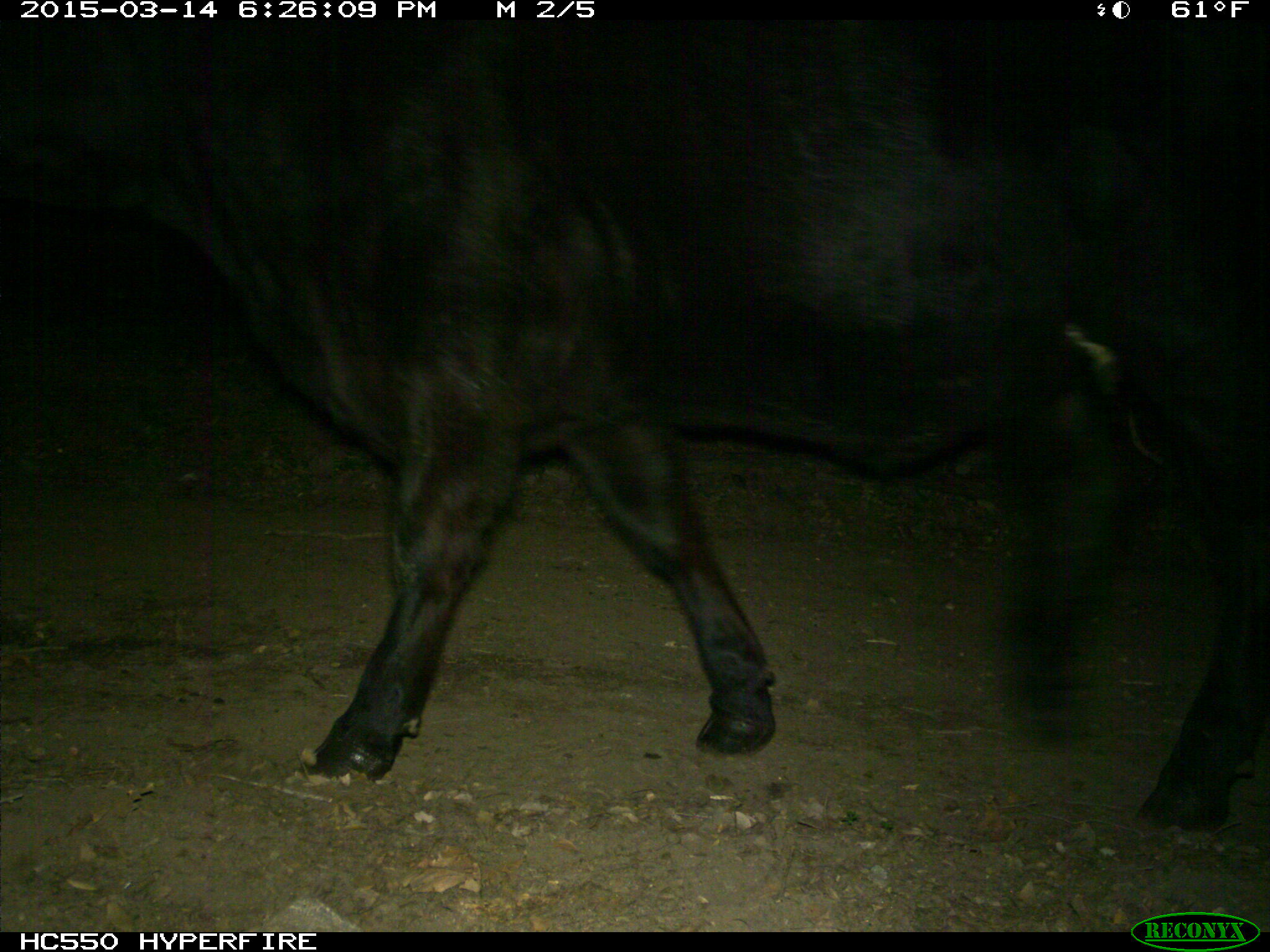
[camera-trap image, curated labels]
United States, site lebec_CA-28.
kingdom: Animalia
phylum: Chordata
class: Mammalia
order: Artiodactyla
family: Bovidae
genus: Bos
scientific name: Bos taurus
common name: domestic cow